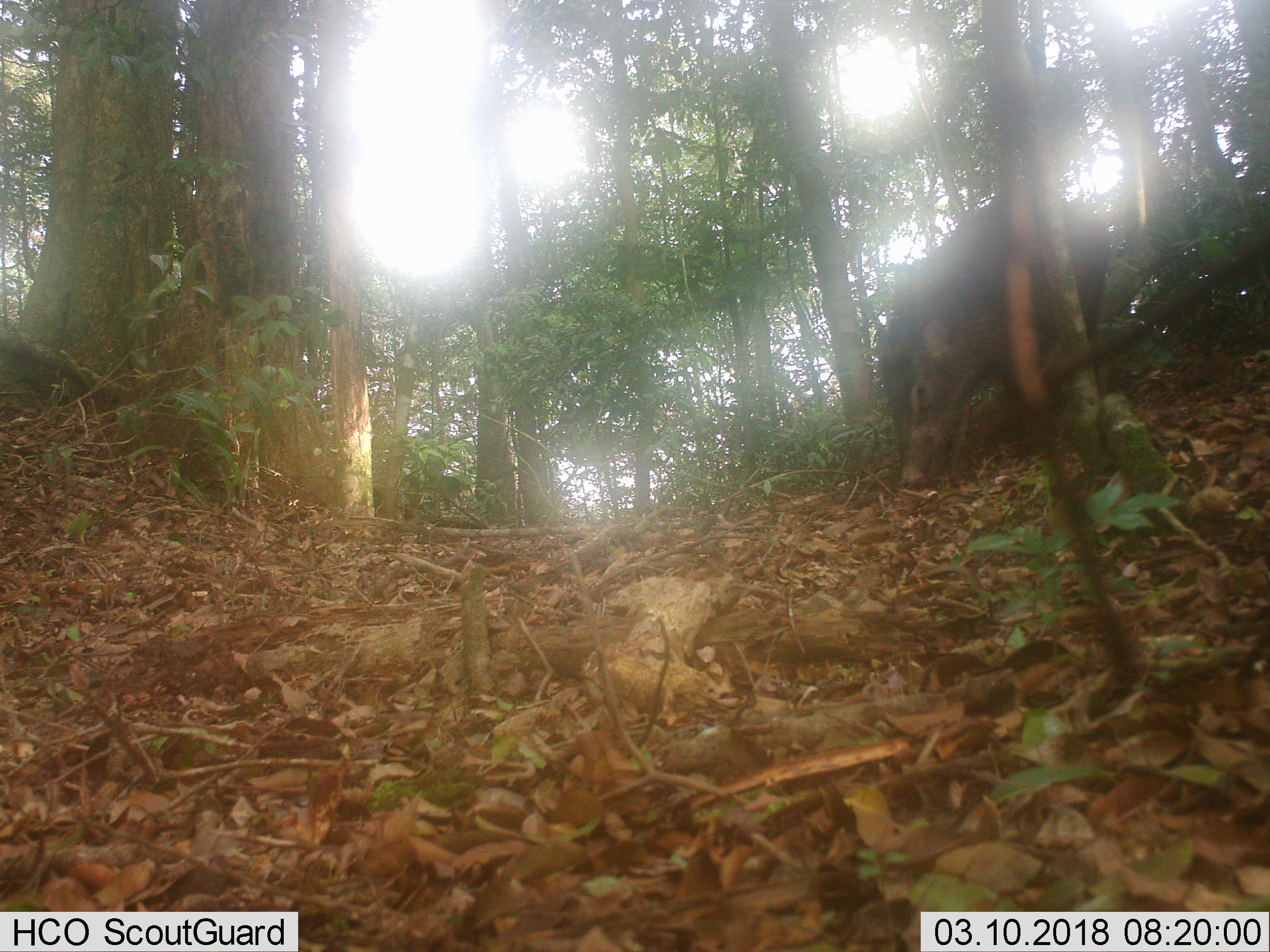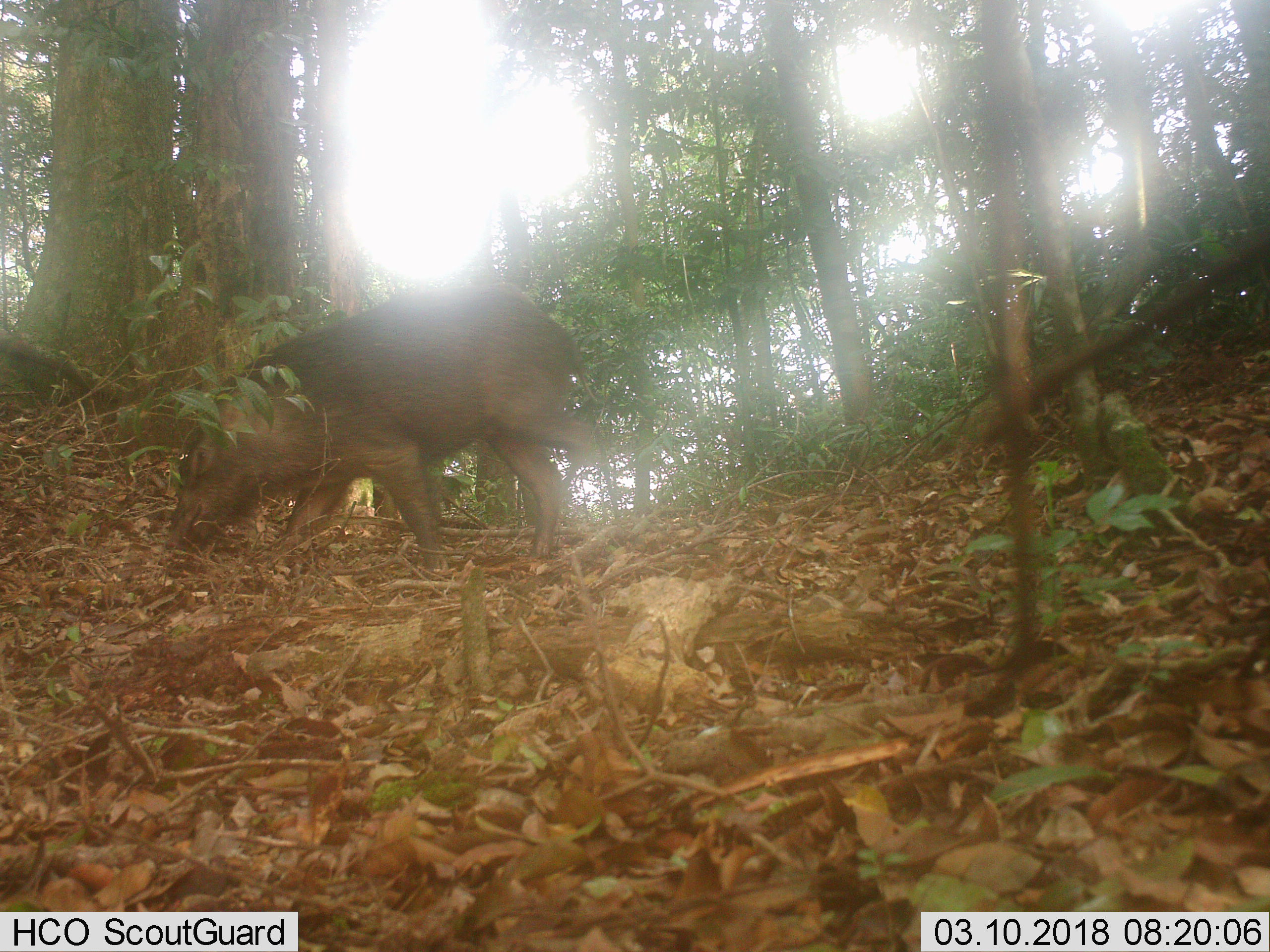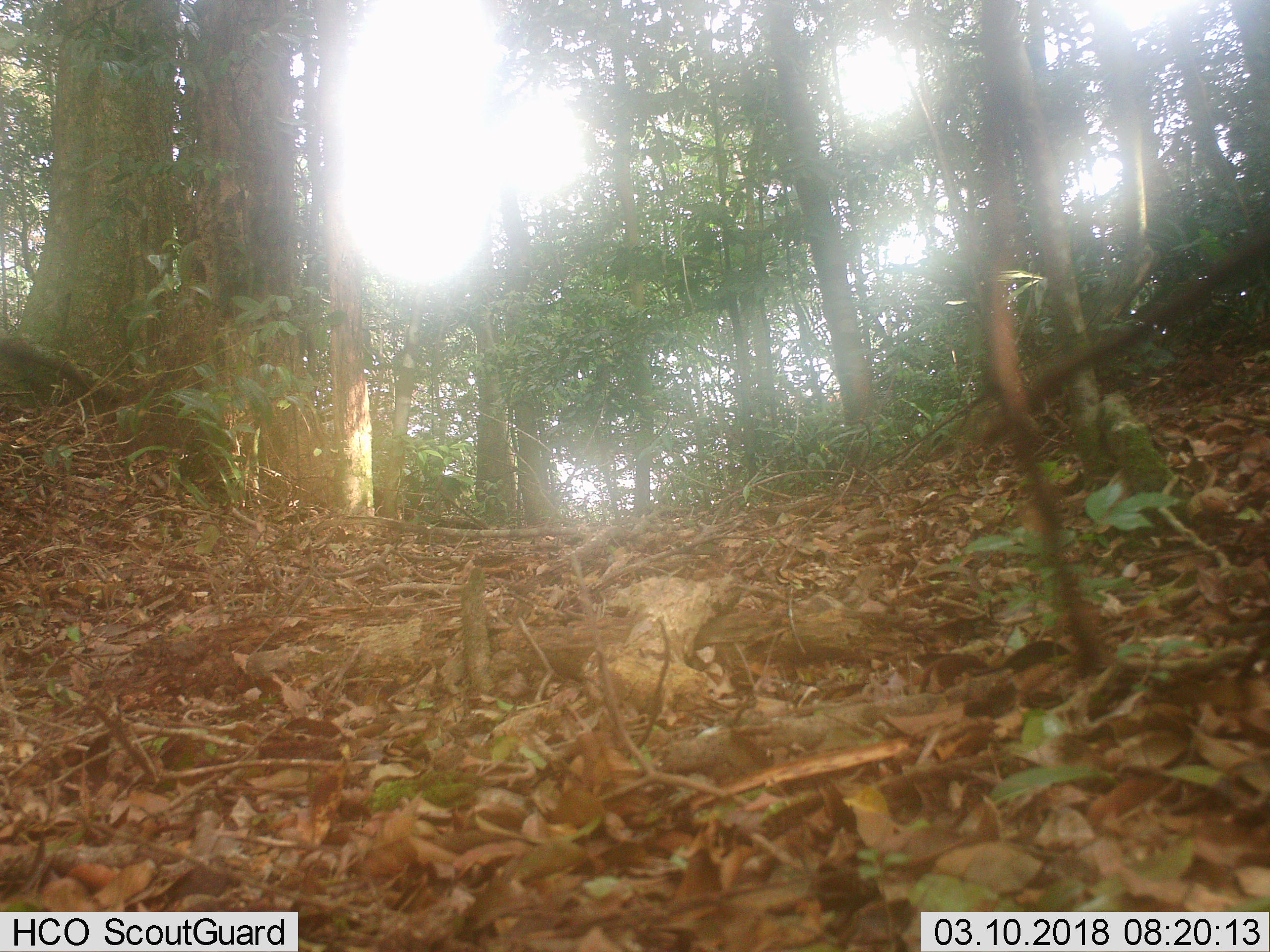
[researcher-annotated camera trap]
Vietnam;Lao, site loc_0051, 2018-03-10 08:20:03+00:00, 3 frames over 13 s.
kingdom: Animalia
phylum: Chordata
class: Mammalia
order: Artiodactyla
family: Suidae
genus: Sus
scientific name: Sus scrofa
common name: eurasian wild pig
Eurasian wild pig (Sus scrofa). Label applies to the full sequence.